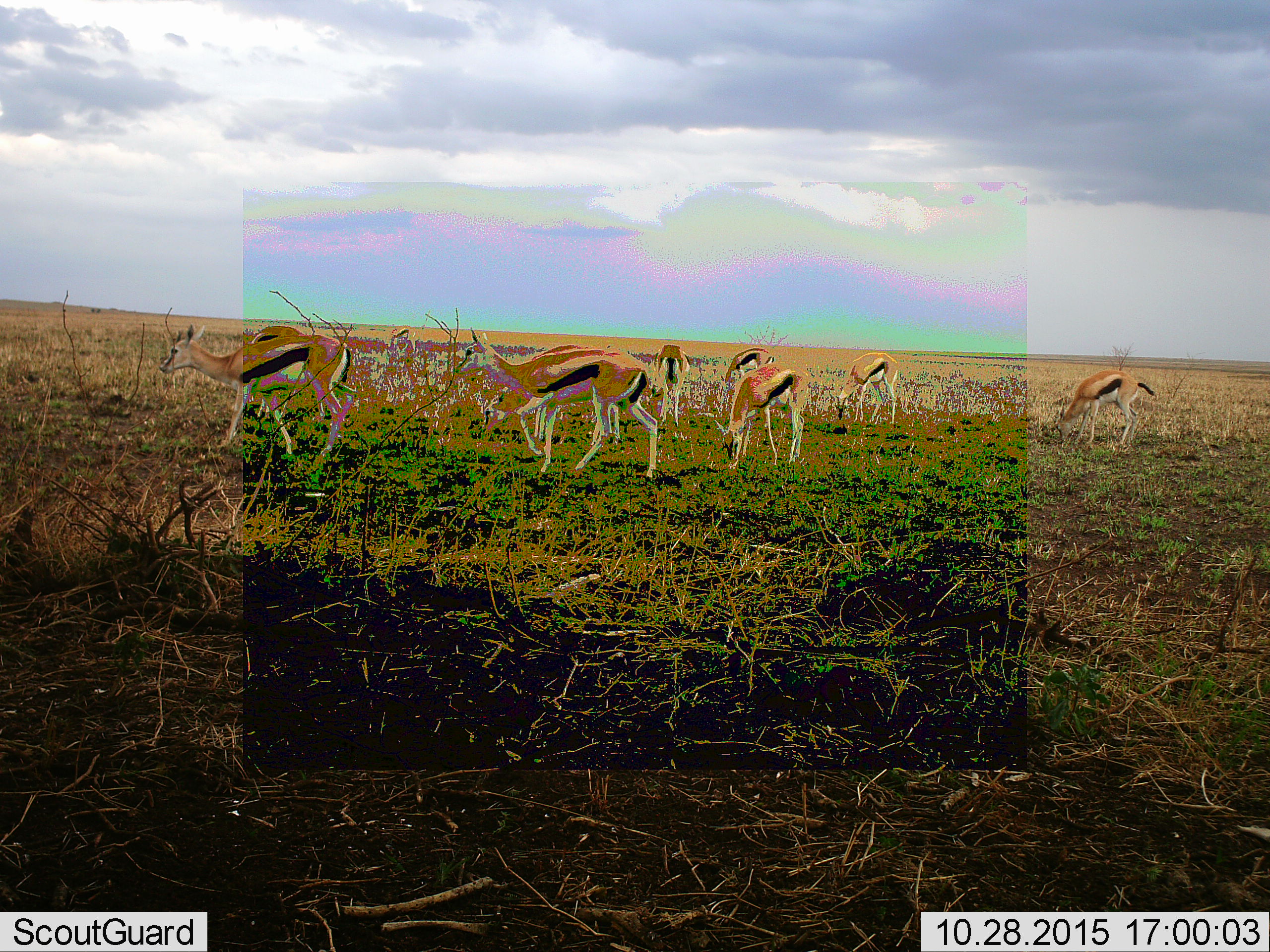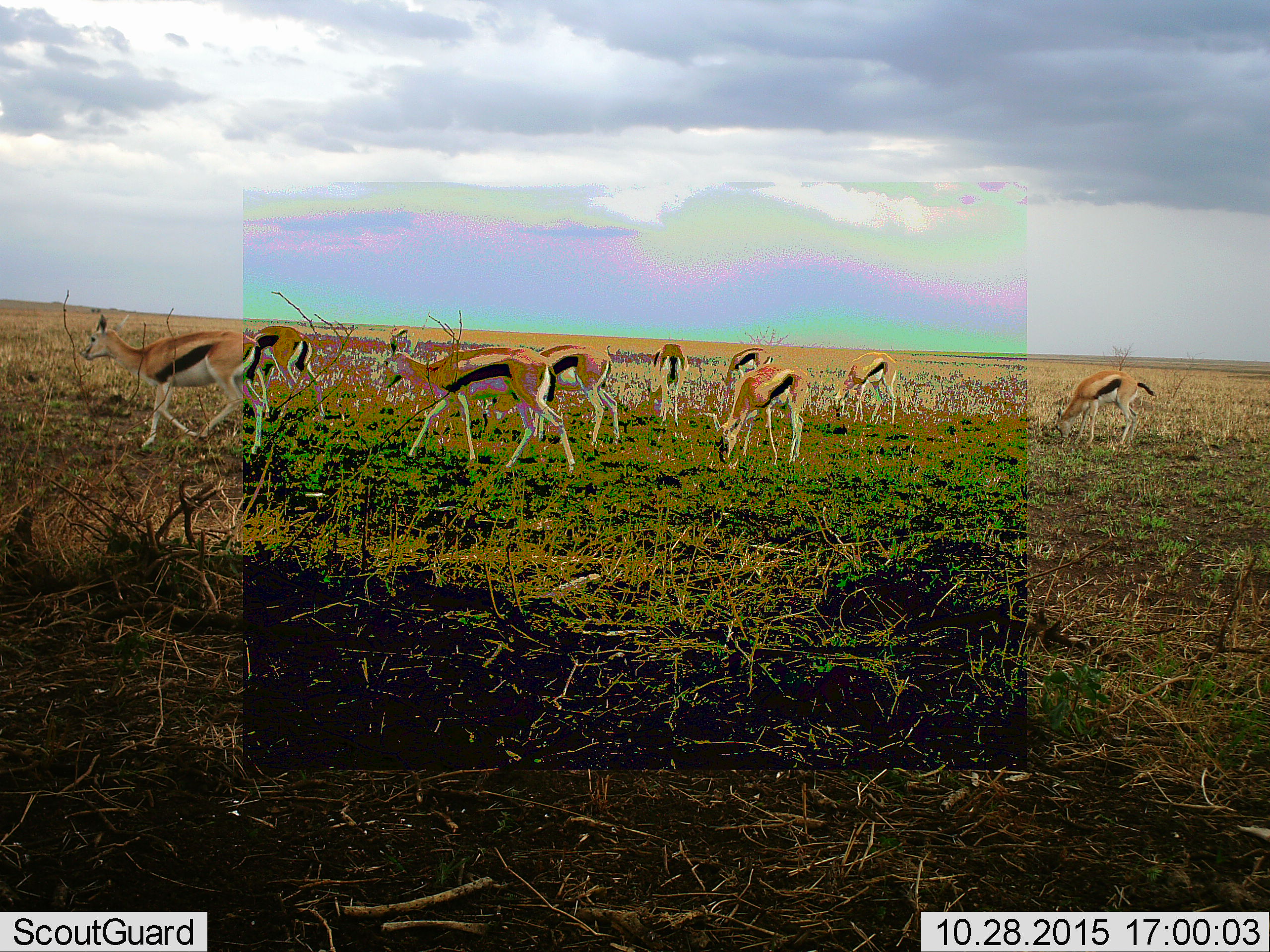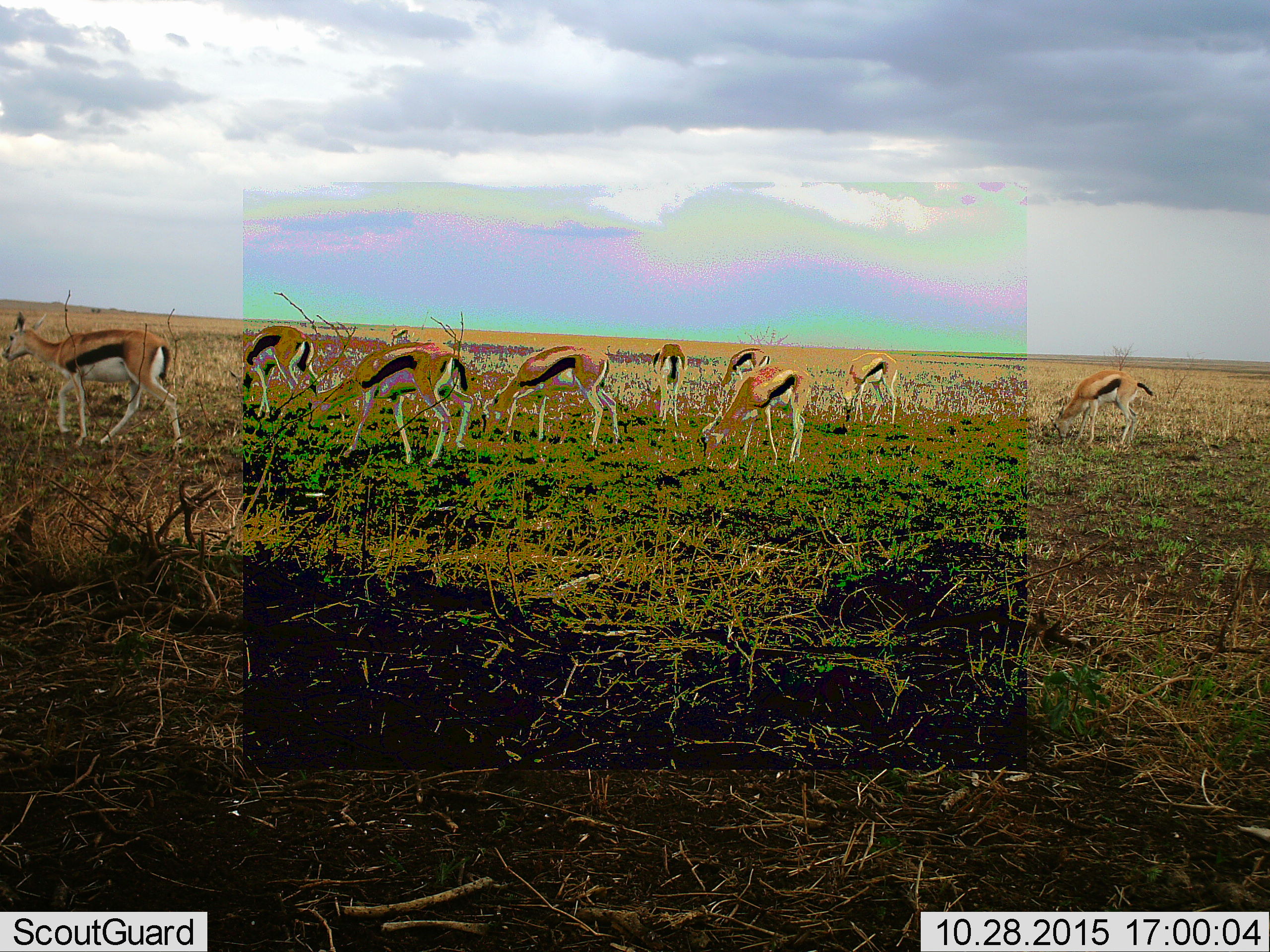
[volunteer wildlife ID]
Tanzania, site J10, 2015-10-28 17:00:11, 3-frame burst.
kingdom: Animalia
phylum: Chordata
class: Mammalia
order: Artiodactyla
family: Bovidae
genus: Eudorcas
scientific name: Eudorcas thomsonii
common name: thomson's gazelle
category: gazellethomsons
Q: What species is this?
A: Gazellethomsons (thomson's gazelle) (Eudorcas thomsonii).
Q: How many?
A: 9.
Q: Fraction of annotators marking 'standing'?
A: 60%.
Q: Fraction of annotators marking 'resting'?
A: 0%.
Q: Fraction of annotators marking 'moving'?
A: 70%.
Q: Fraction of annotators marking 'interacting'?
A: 0%.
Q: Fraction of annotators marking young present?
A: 20%.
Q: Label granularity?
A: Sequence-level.